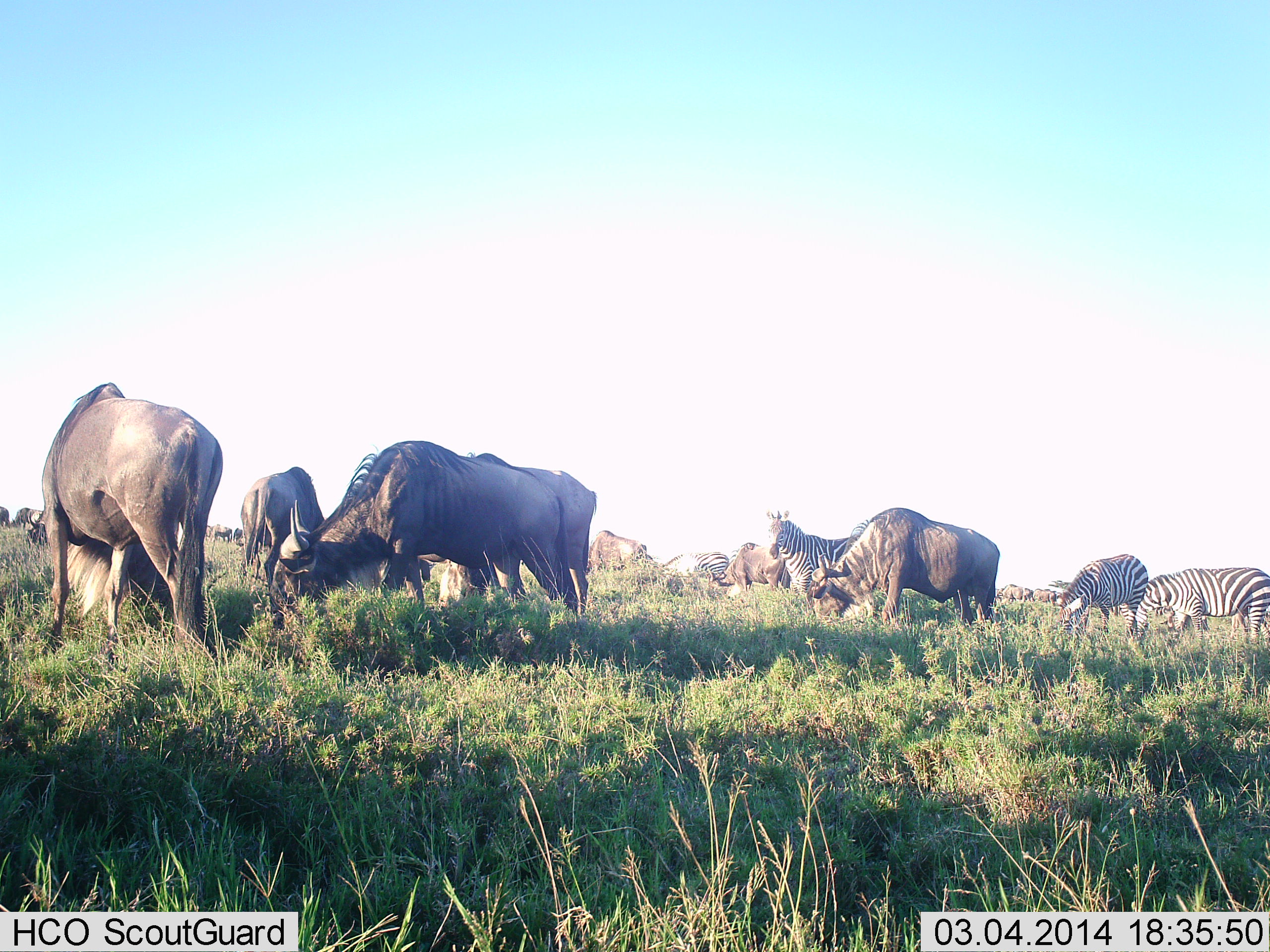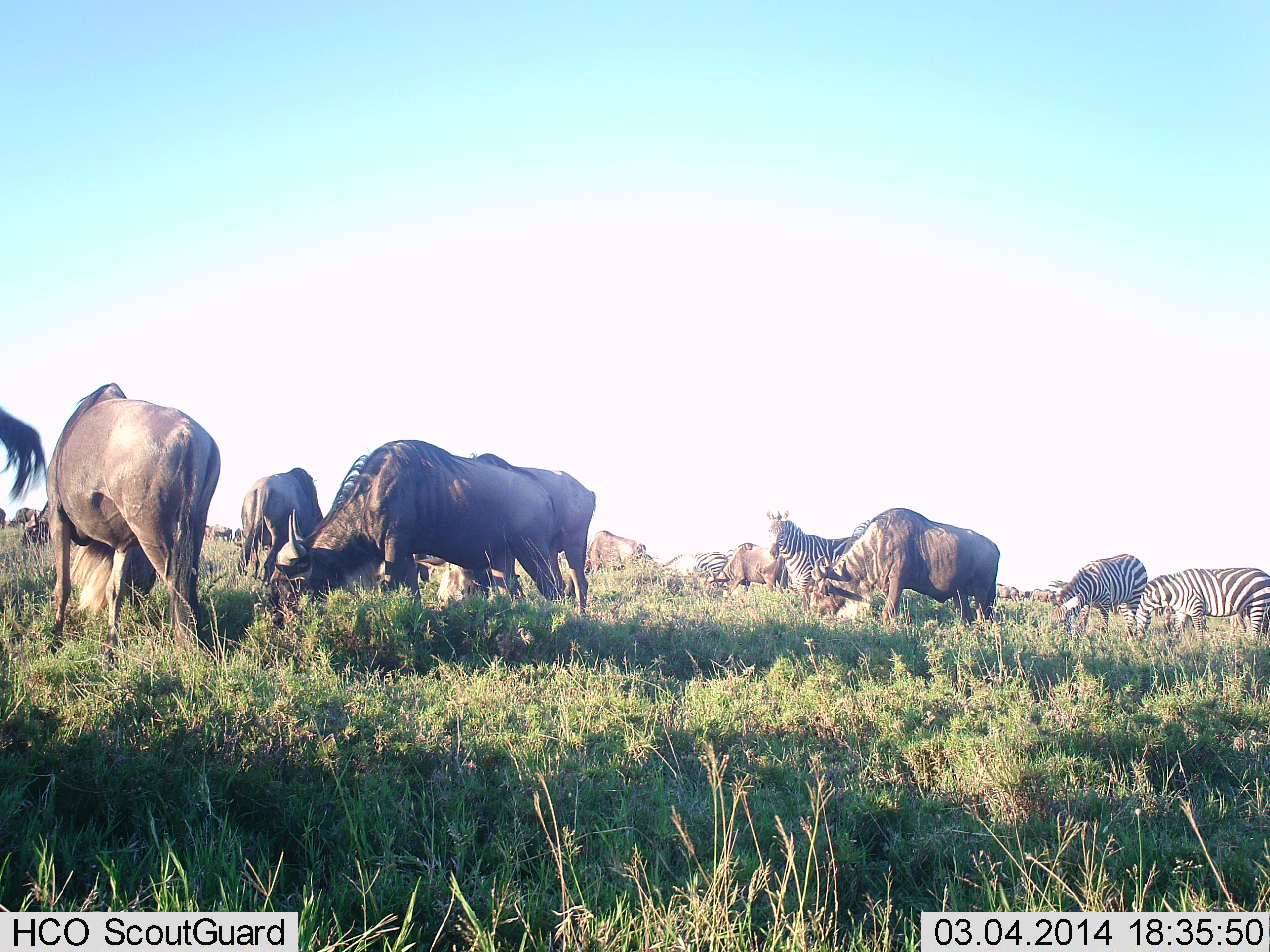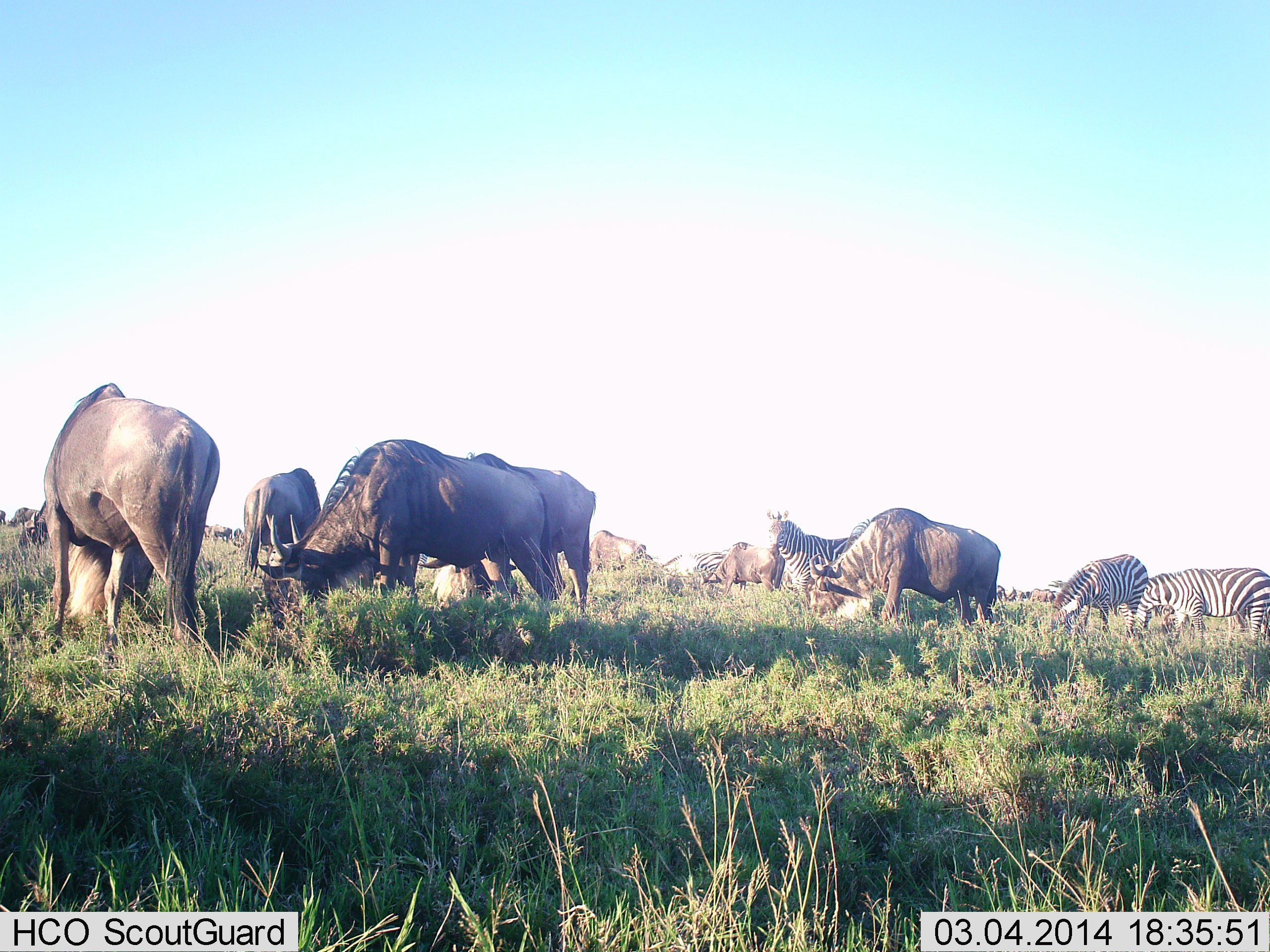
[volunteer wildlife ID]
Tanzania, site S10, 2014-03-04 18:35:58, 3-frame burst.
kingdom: Animalia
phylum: Chordata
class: Mammalia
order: Artiodactyla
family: Bovidae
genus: Connochaetes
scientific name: Connochaetes taurinus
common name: blue wildebeest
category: wildebeest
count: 11-50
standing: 10%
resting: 0%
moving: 0%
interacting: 0%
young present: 0%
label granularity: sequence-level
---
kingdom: Animalia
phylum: Chordata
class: Mammalia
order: Perissodactyla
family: Equidae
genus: Equus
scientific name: Equus quagga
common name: plains zebra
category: zebra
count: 4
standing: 40%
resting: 0%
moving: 0%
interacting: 0%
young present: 0%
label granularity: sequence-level